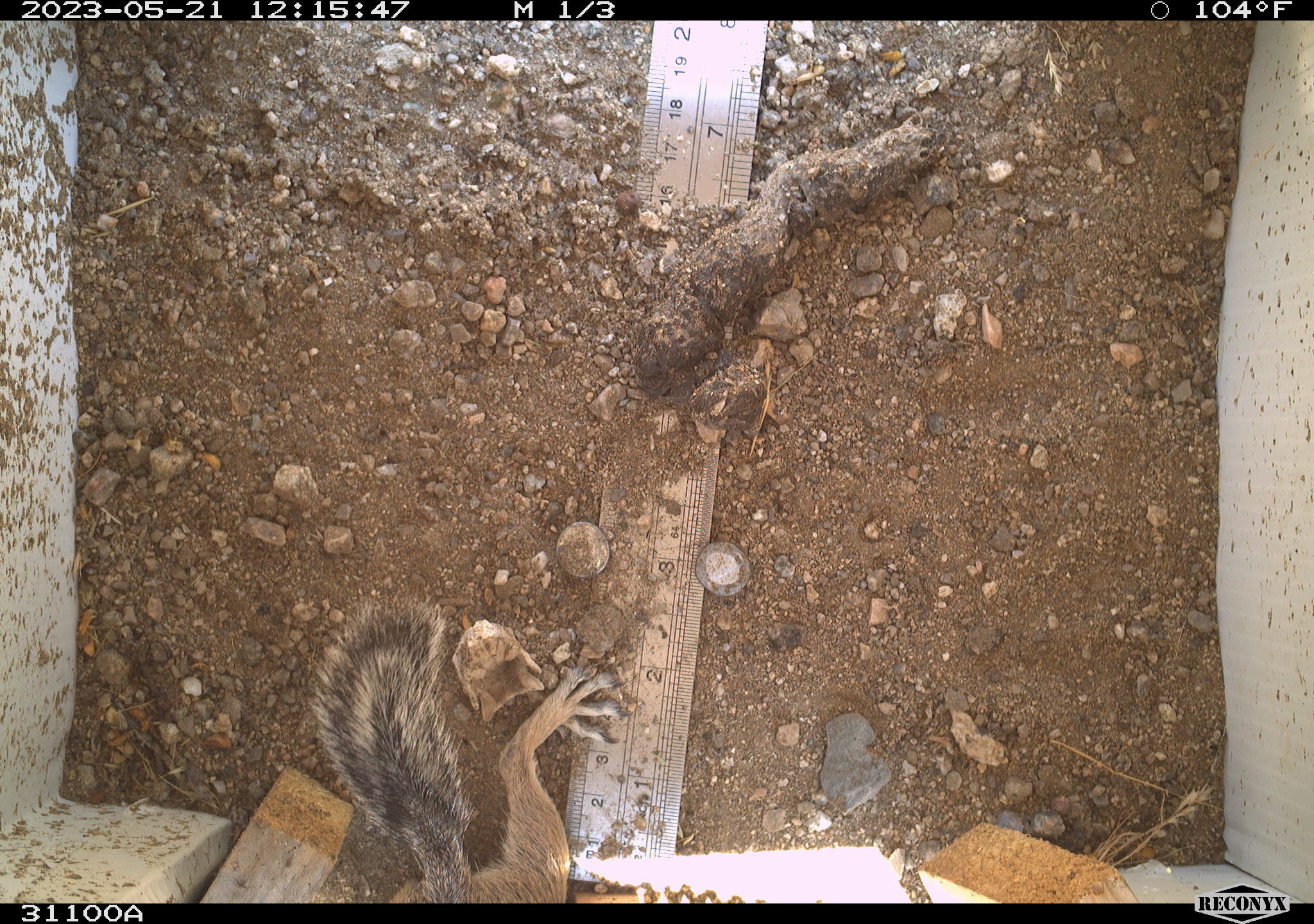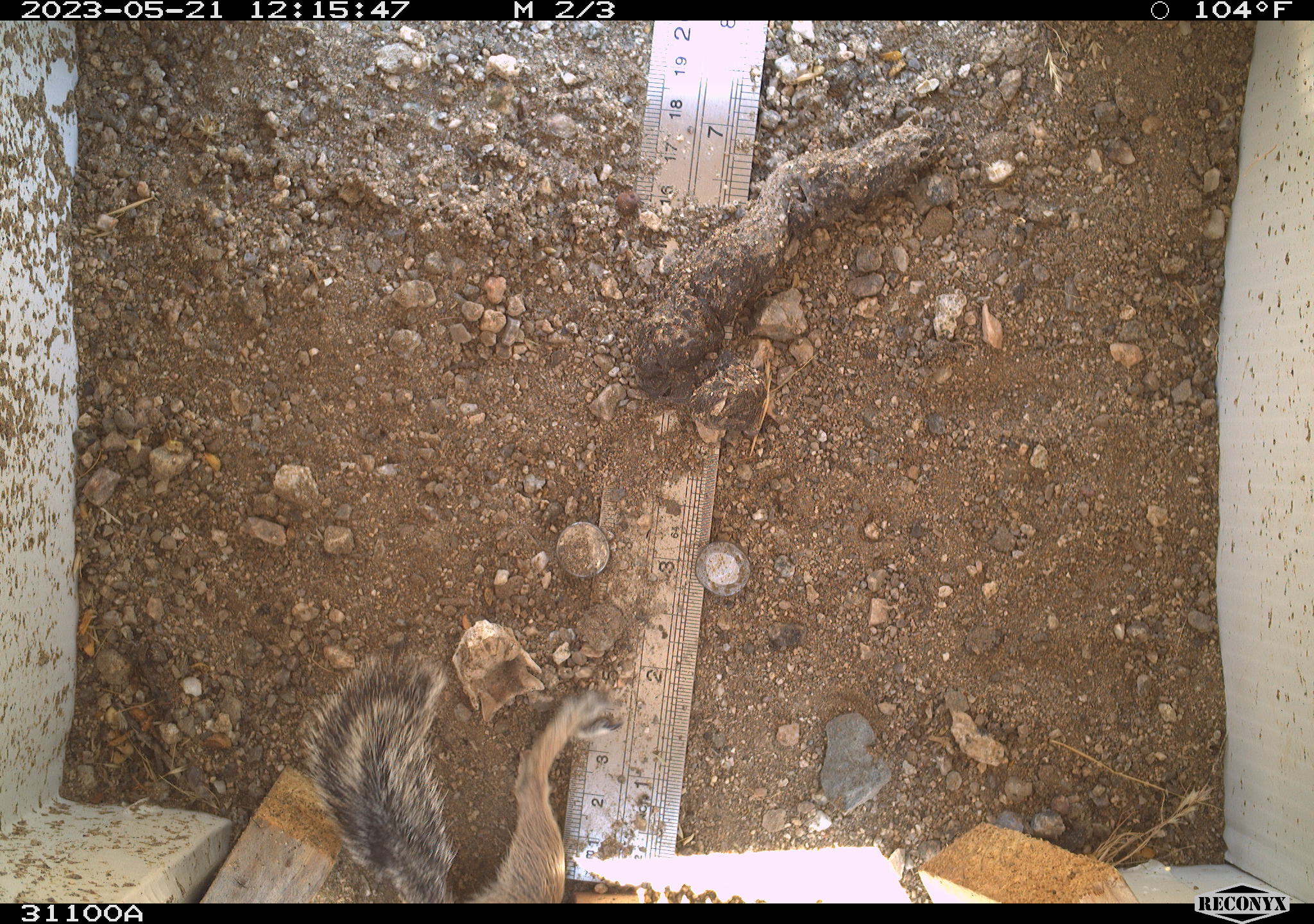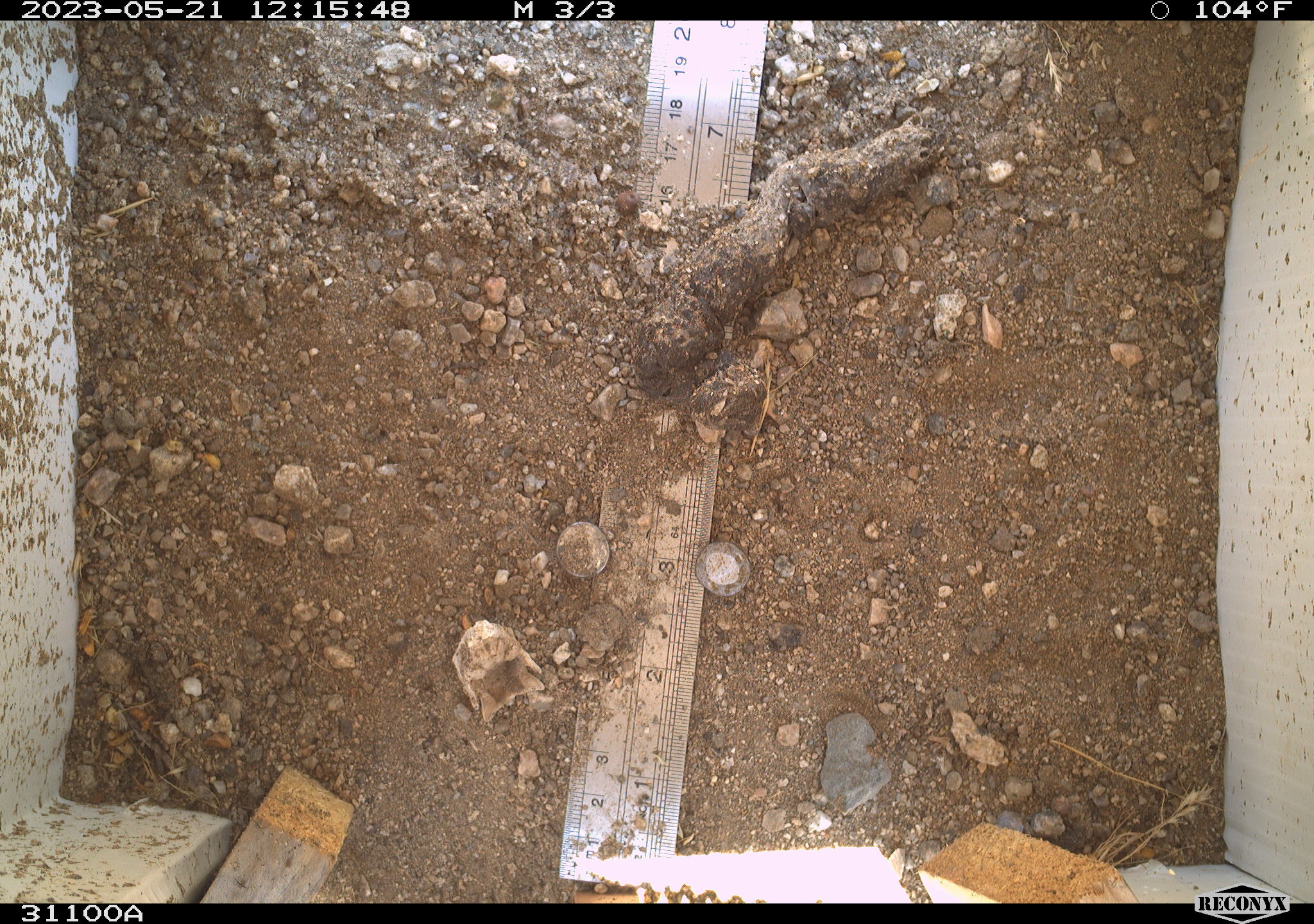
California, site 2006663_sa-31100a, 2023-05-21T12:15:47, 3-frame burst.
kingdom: Animalia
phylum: Chordata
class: Mammalia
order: Rodentia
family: Sciuridae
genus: Ammospermophilus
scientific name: Ammospermophilus leucurus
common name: white-tailed antelope squirrel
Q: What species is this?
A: White-tailed antelope squirrel (Ammospermophilus leucurus).